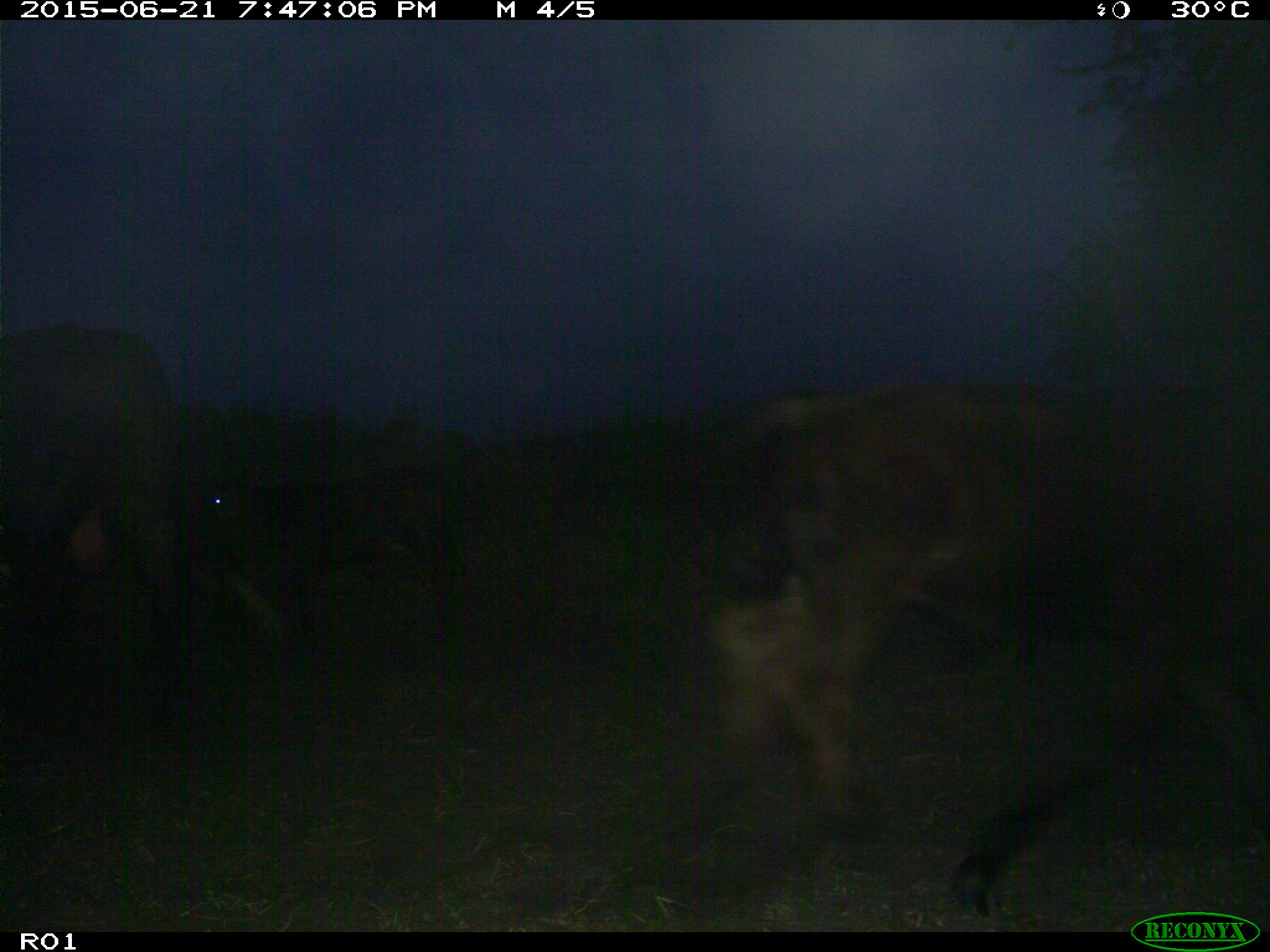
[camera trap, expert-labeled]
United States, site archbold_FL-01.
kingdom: Animalia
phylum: Chordata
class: Mammalia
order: Artiodactyla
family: Bovidae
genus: Bos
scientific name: Bos taurus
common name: domestic cow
Bos taurus (domestic cow).